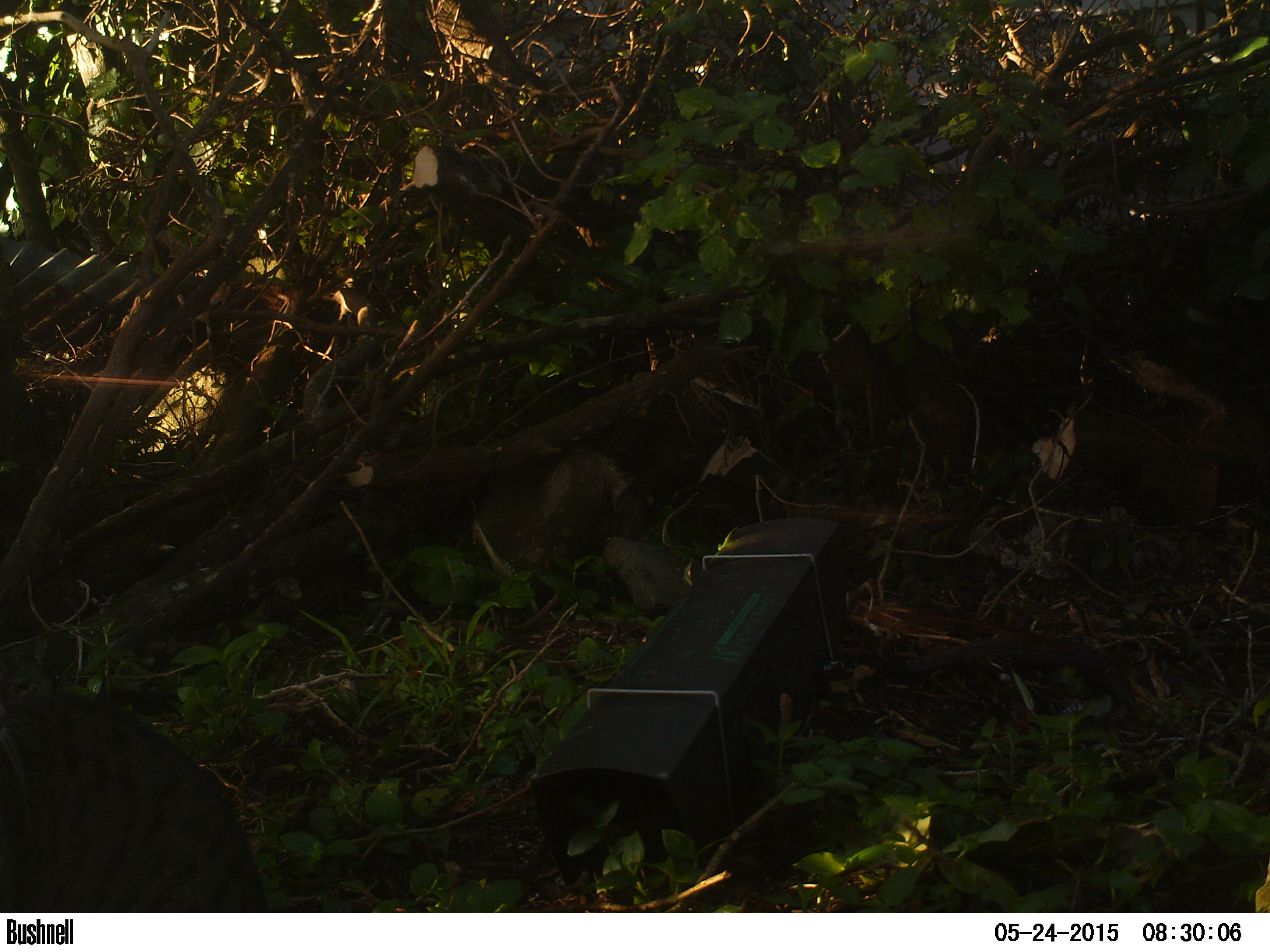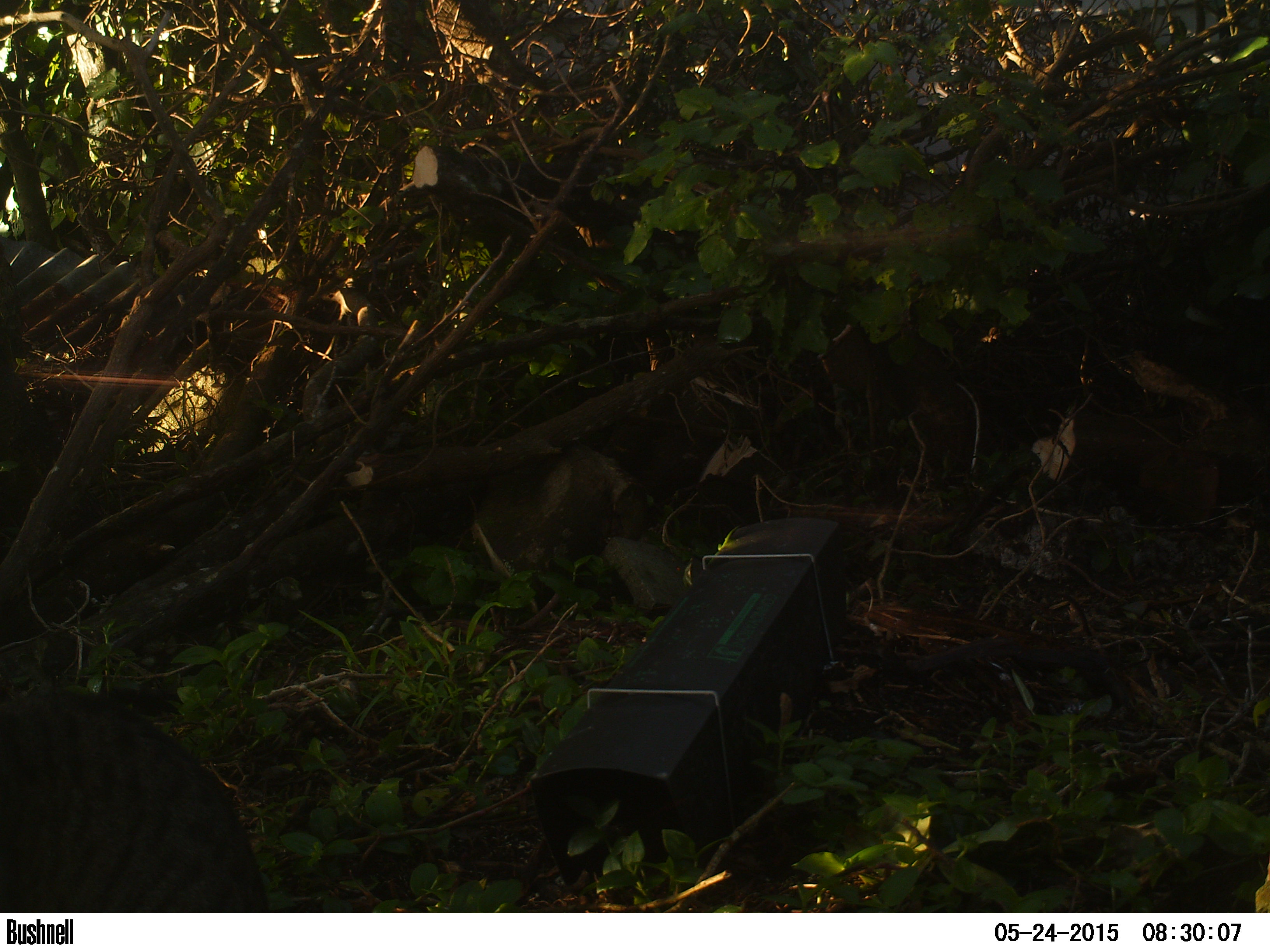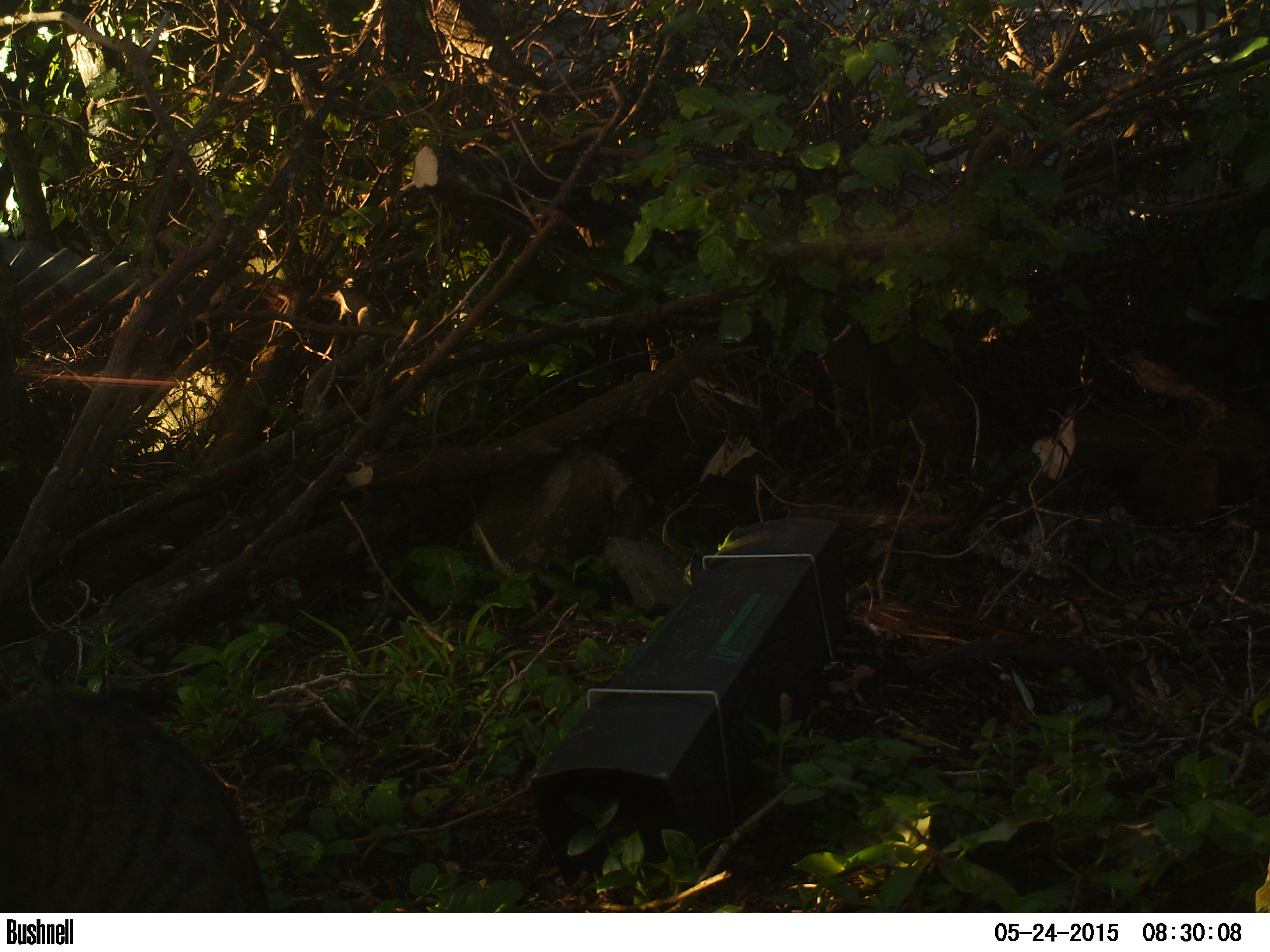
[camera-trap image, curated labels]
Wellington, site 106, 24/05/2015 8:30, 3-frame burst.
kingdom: Animalia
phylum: Chordata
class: Mammalia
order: Carnivora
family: Felidae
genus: Felis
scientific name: Felis catus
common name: cat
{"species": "cat (Felis catus)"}